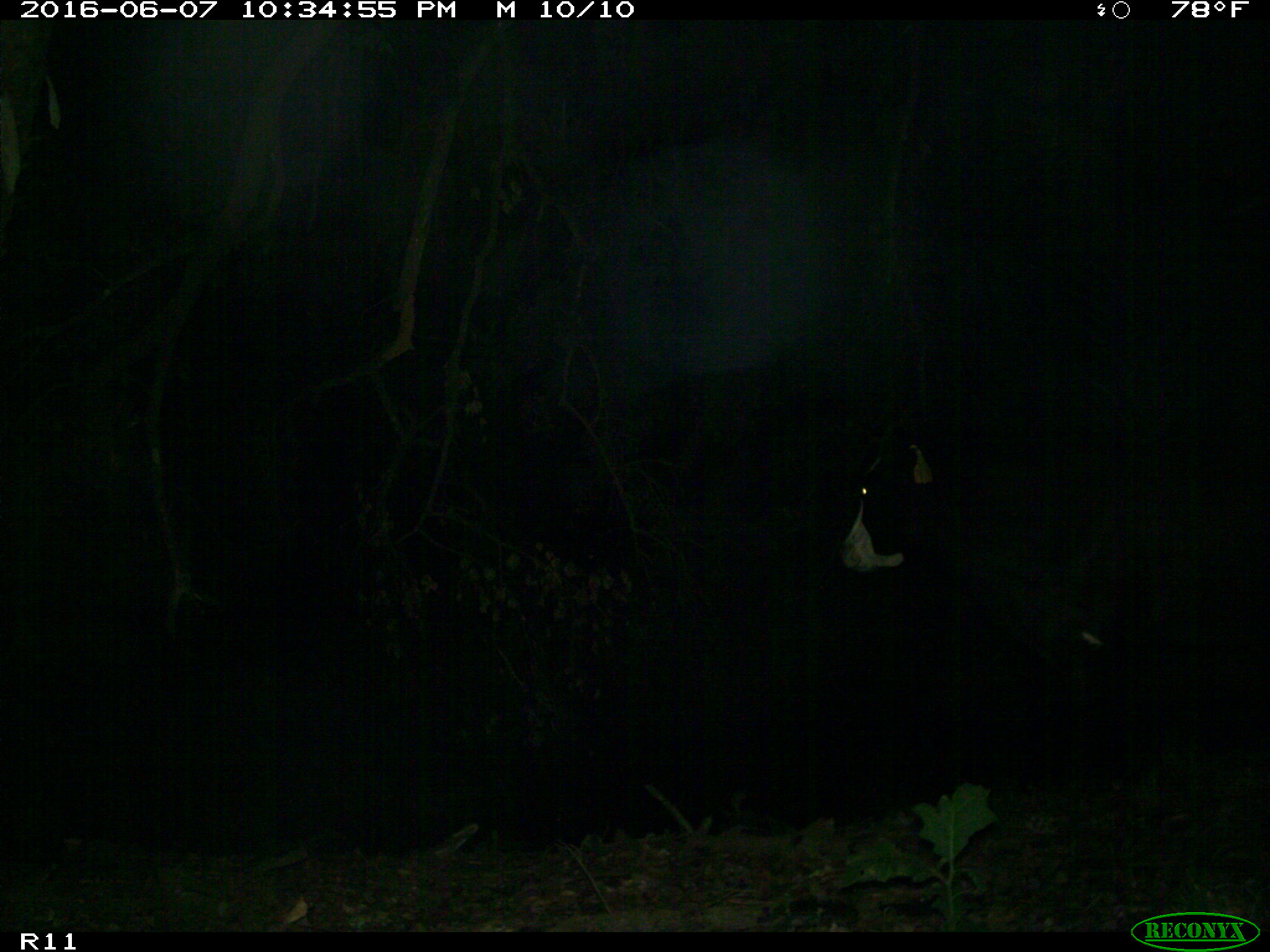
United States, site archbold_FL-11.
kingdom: Animalia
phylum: Chordata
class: Mammalia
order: Artiodactyla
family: Bovidae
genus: Bos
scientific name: Bos taurus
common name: domestic cow